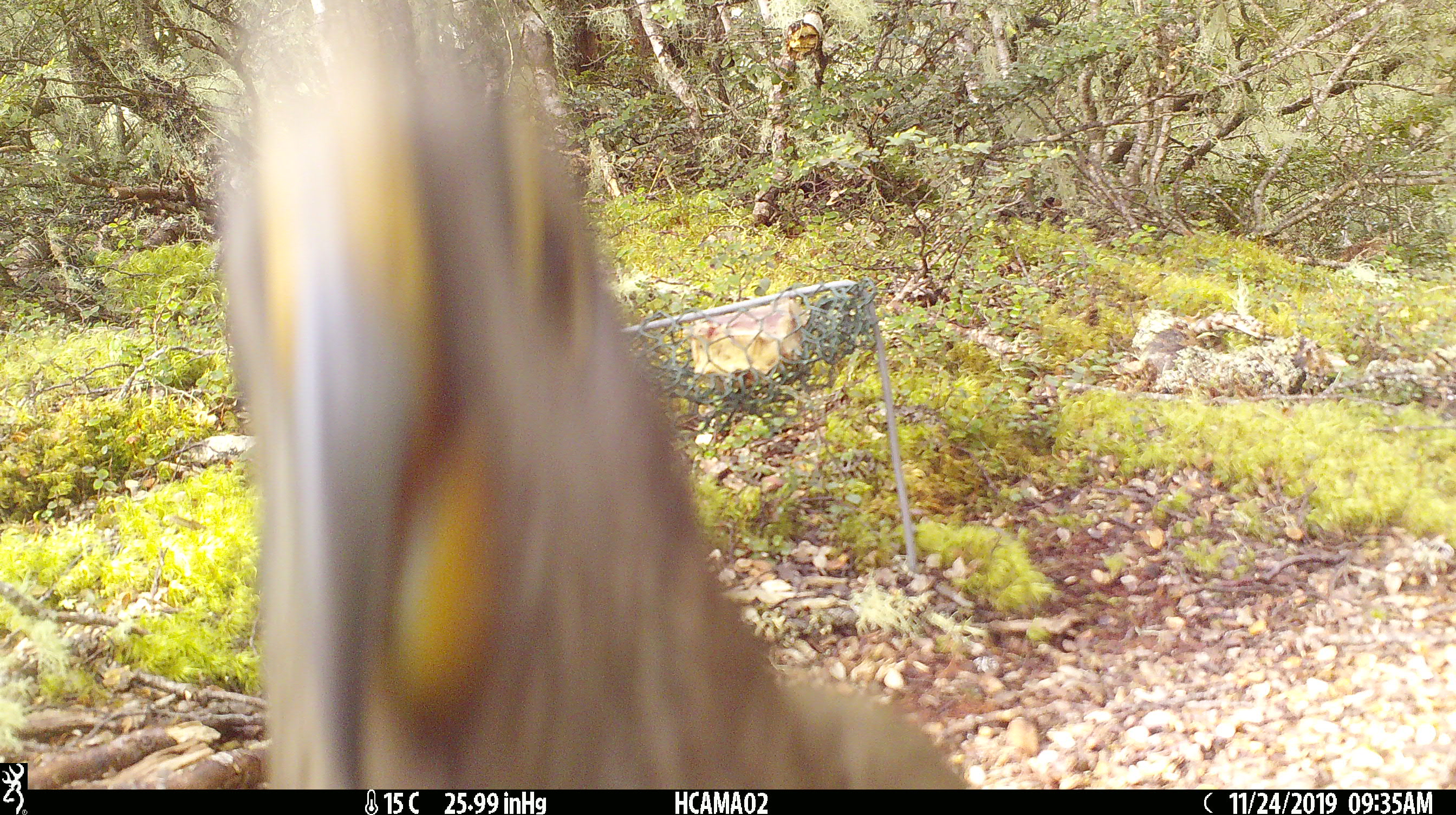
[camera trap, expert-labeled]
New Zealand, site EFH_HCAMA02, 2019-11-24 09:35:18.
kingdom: Animalia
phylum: Chordata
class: Aves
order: Psittaciformes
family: Strigopidae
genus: Nestor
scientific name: Nestor notabilis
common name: kea